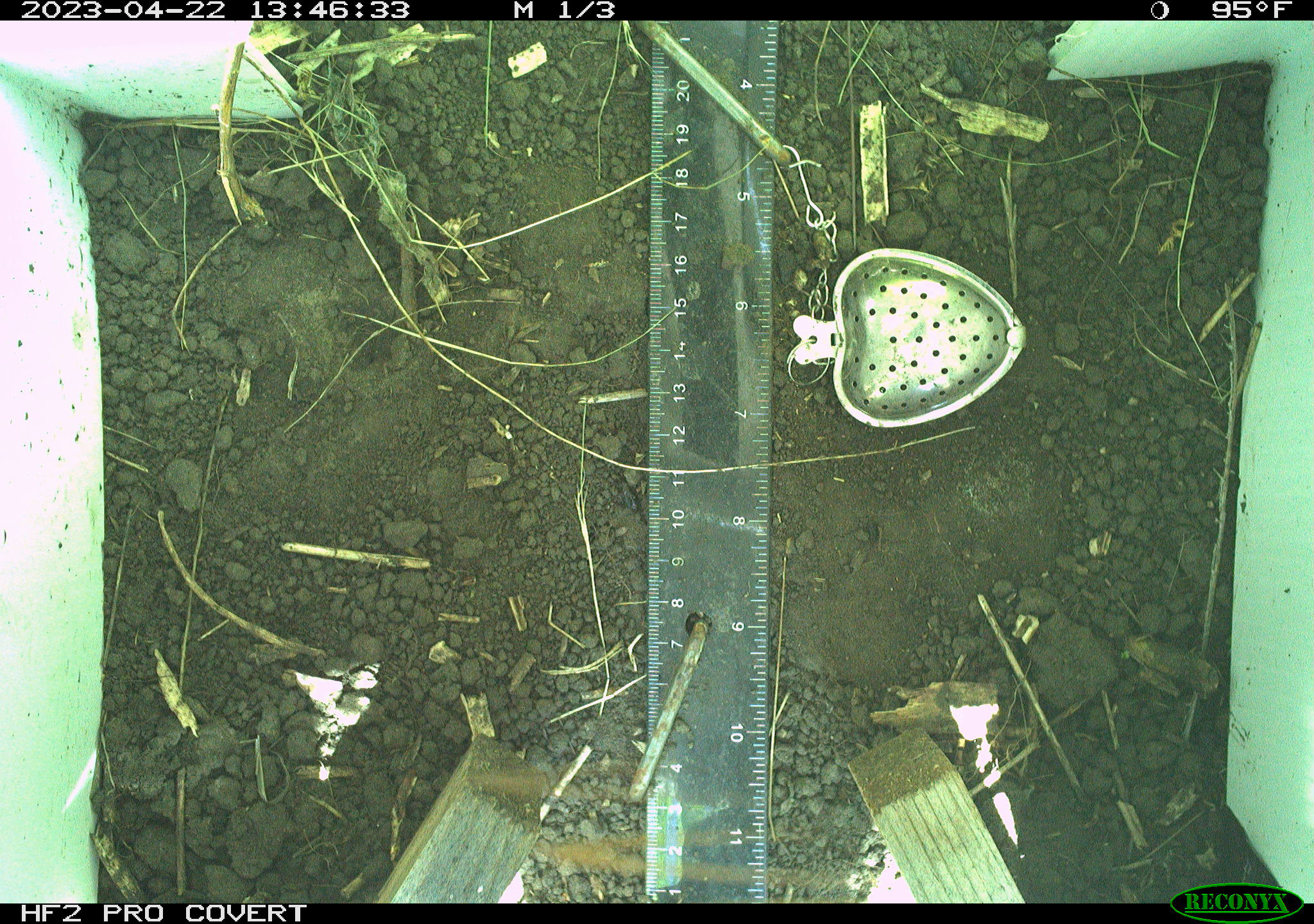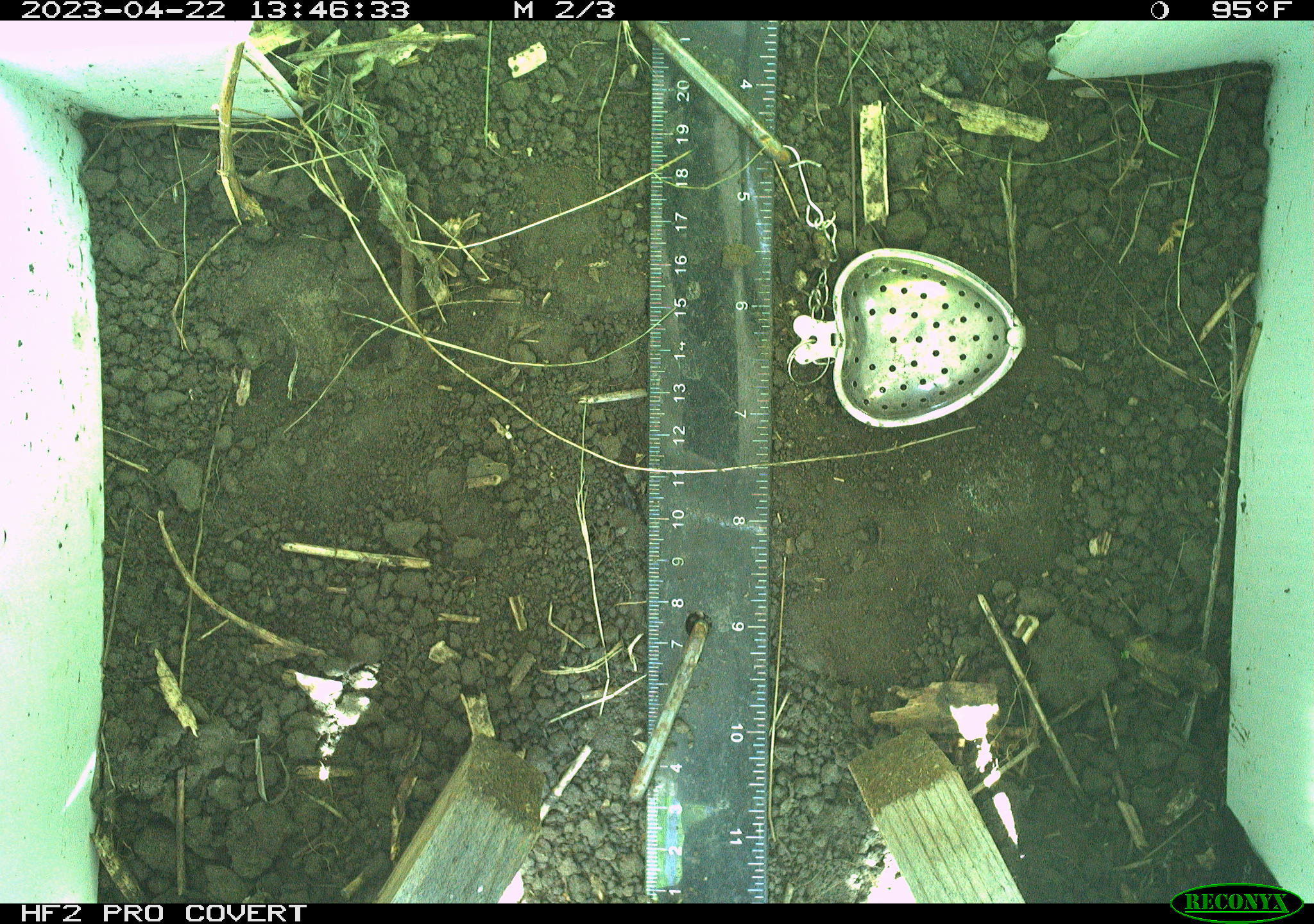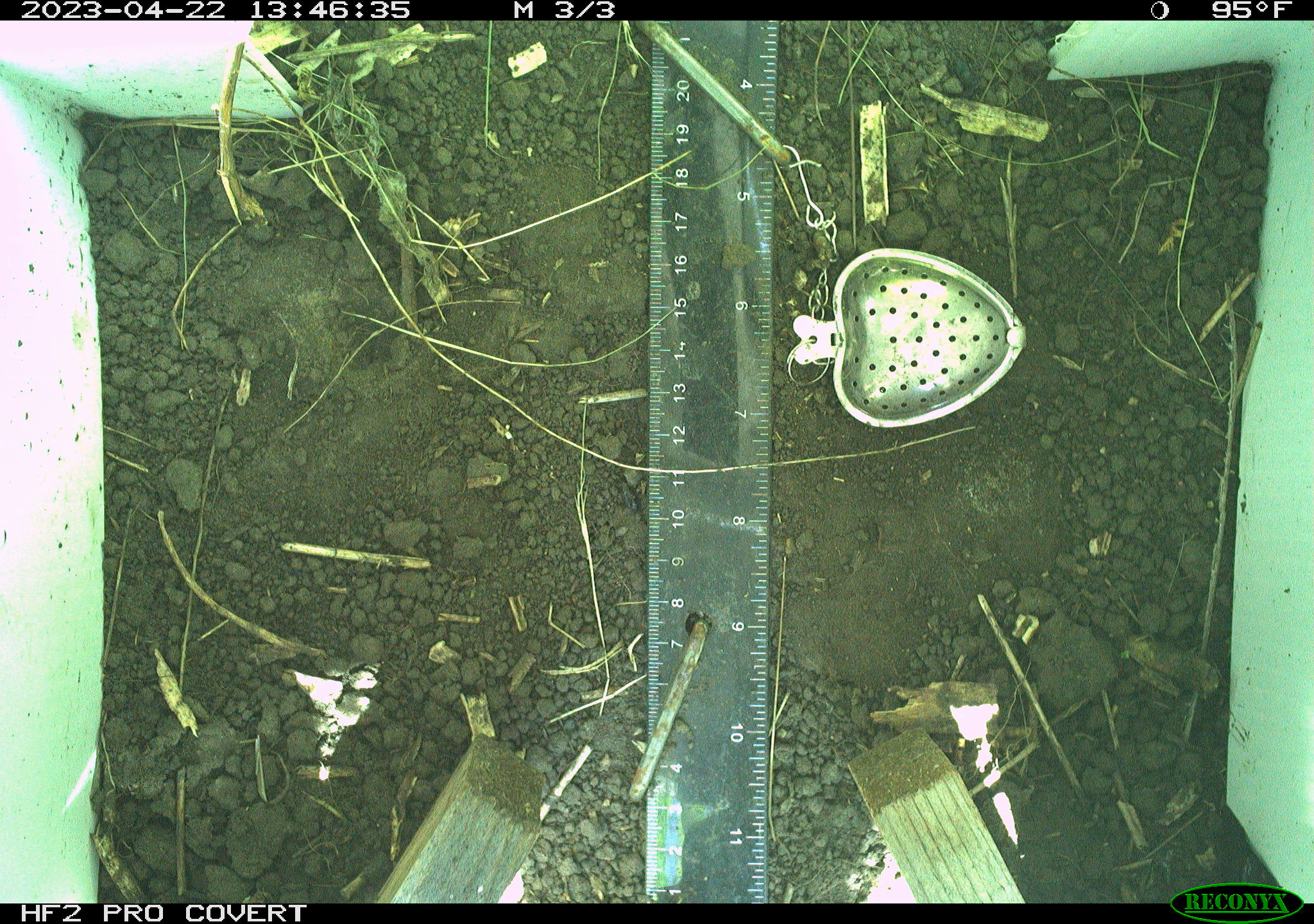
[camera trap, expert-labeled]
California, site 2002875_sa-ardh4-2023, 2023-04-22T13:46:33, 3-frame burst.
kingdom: Animalia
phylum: Arthropoda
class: Insecta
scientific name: Insecta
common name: insect